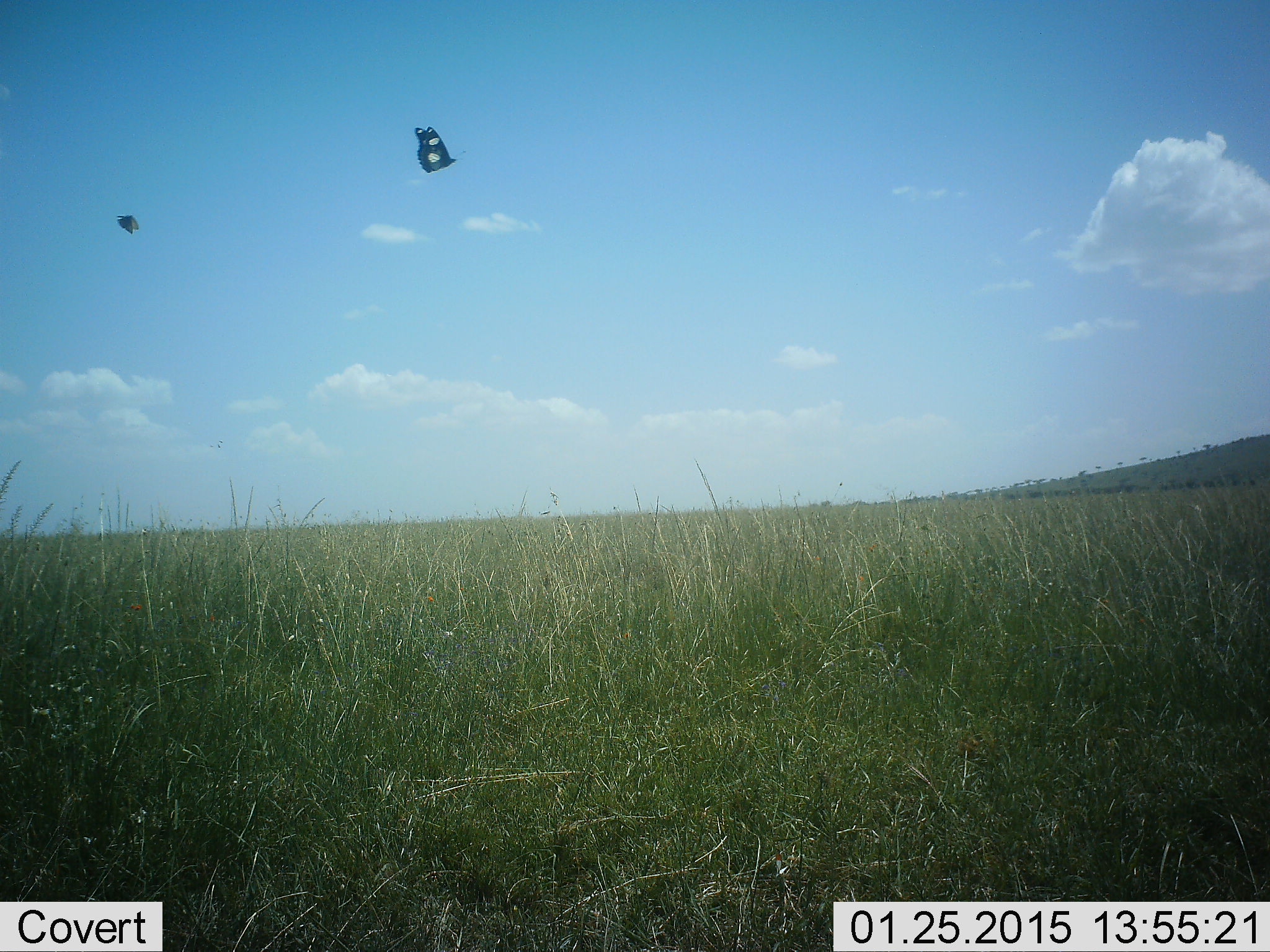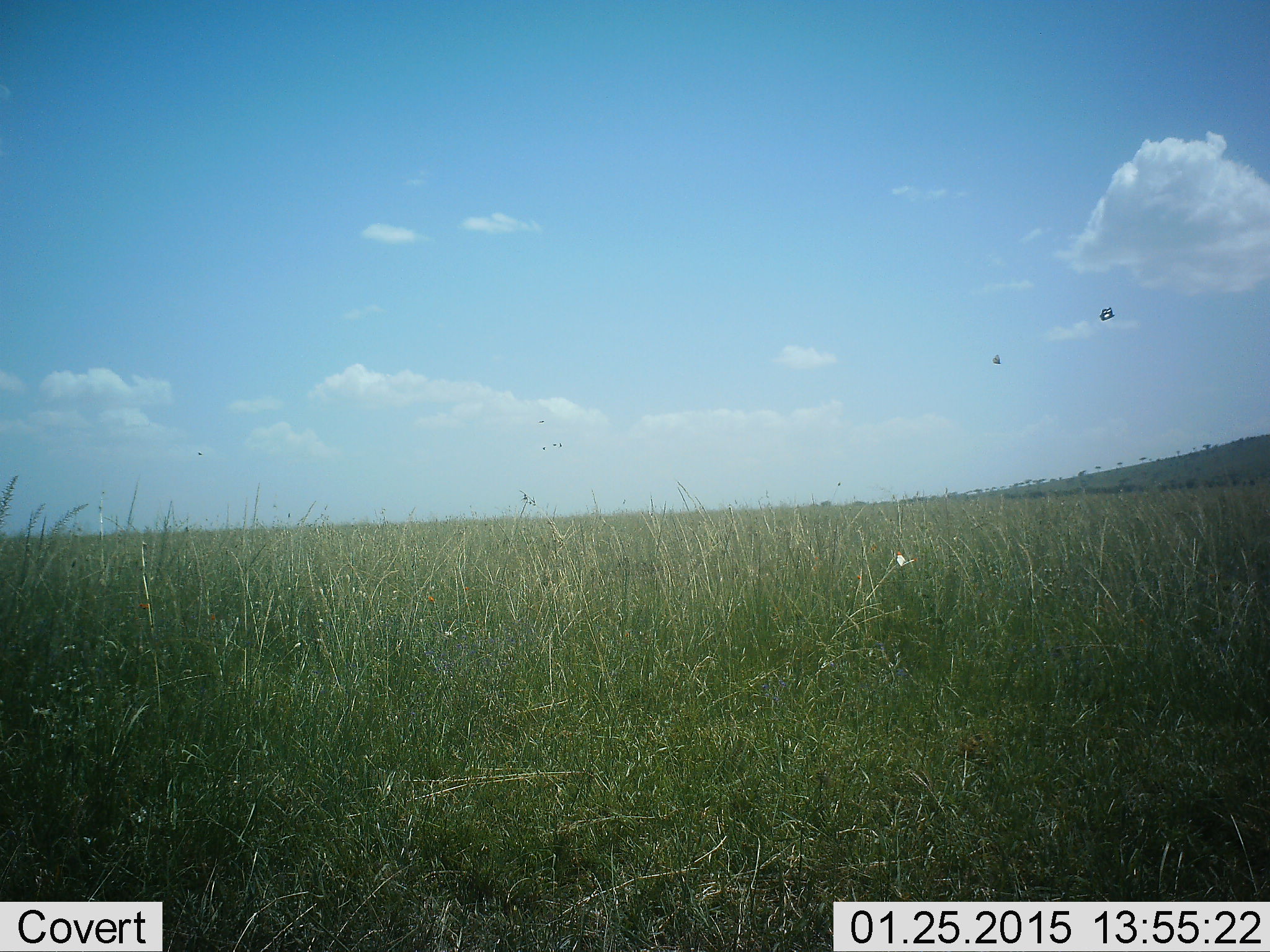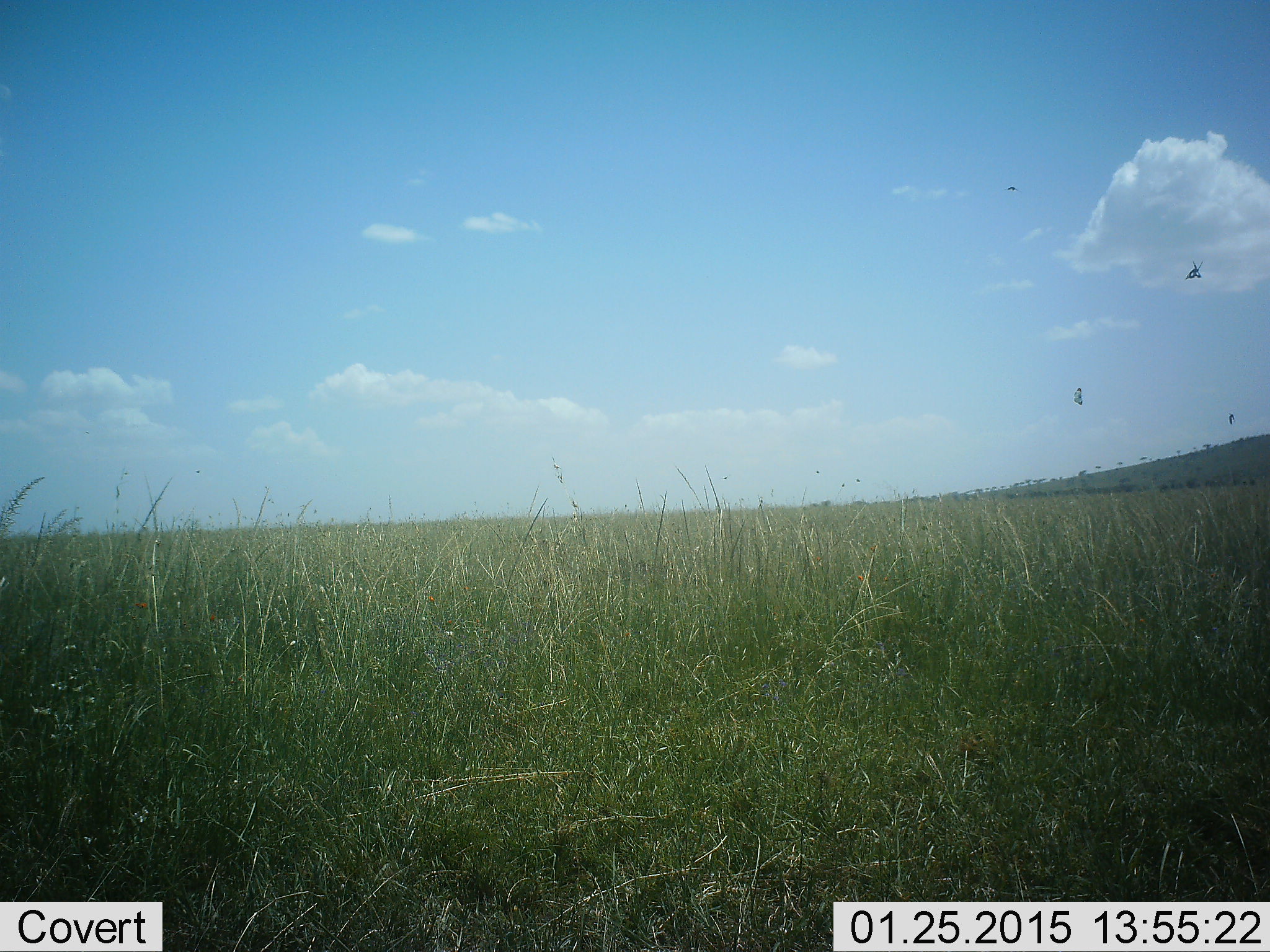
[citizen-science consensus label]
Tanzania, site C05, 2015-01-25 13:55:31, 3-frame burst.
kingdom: Animalia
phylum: Arthropoda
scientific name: Arthropoda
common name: arthropods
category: insectspider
Insectspider (arthropods) (Arthropoda), count 4. Behavior (volunteer vote fractions): standing 0%, resting 0%, moving 100%, interacting 0%. Young present (vote fraction): 0%. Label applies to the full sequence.